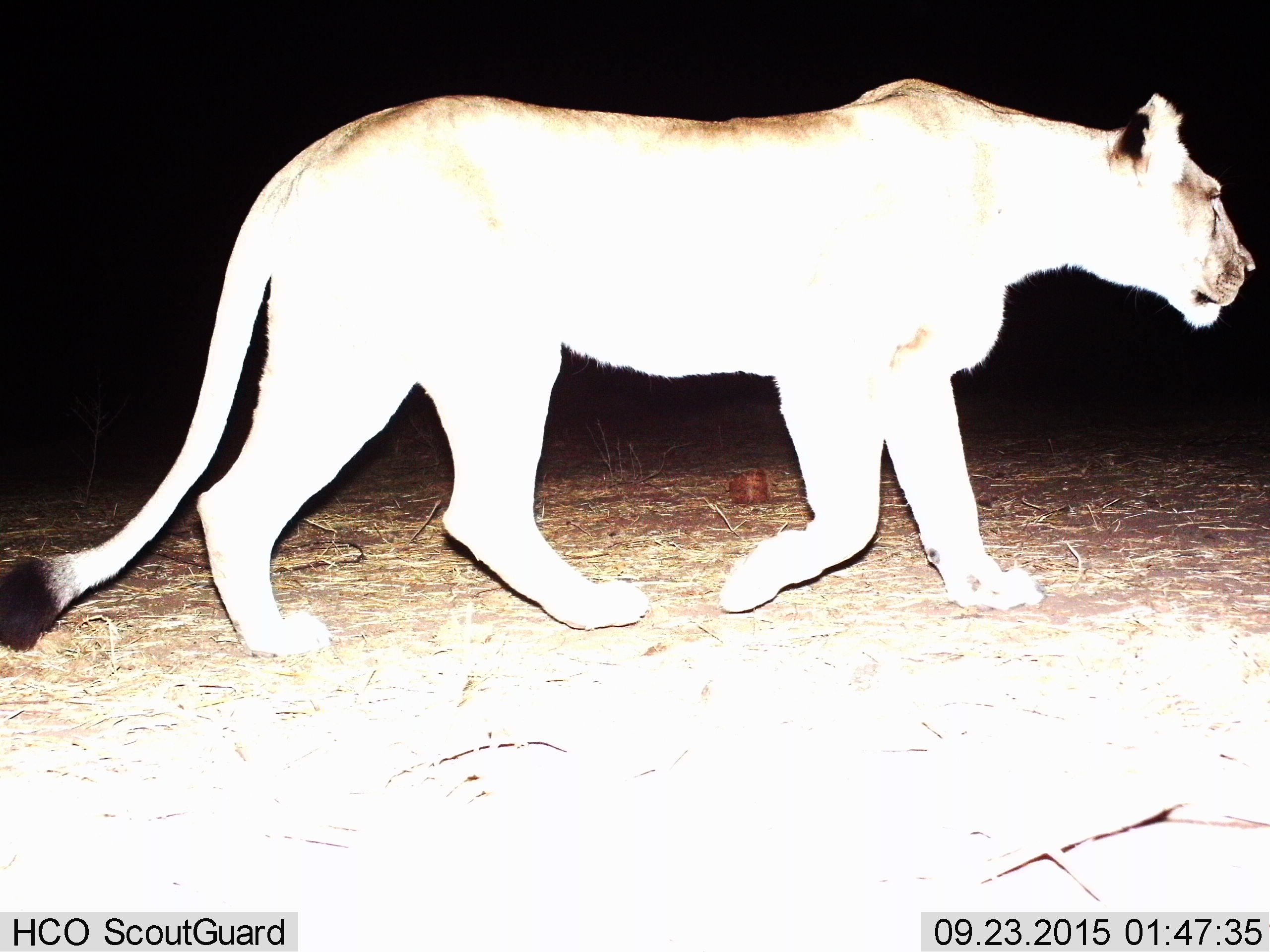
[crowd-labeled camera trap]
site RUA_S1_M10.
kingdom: Animalia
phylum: Chordata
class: Mammalia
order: Carnivora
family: Felidae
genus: Panthera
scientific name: Panthera leo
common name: lion female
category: lionfemale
Lionfemale (lion female) (Panthera leo), count 1. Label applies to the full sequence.